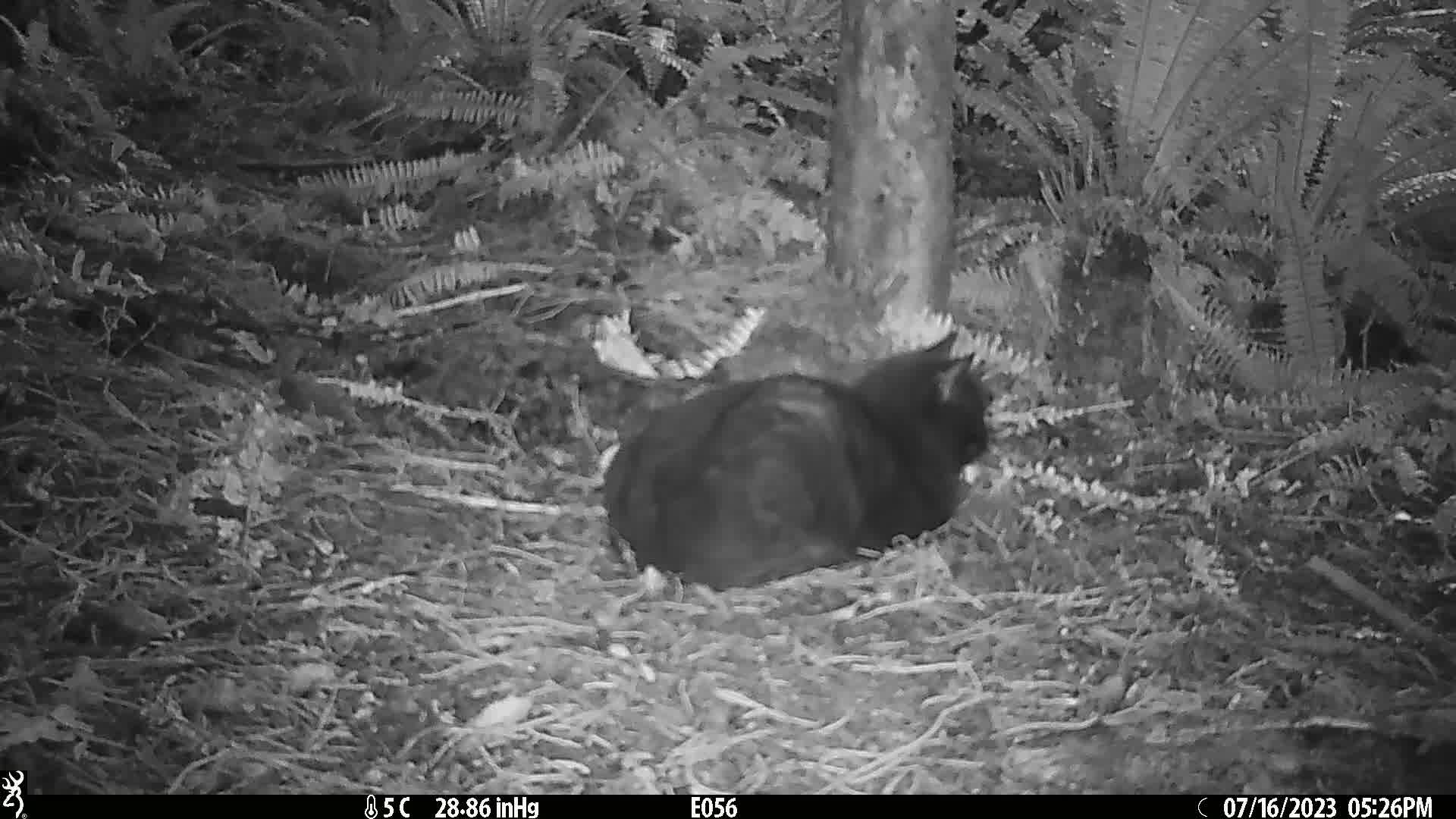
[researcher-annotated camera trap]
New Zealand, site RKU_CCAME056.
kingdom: Animalia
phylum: Chordata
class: Mammalia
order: Carnivora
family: Felidae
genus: Felis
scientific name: Felis catus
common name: domestic cat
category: cat